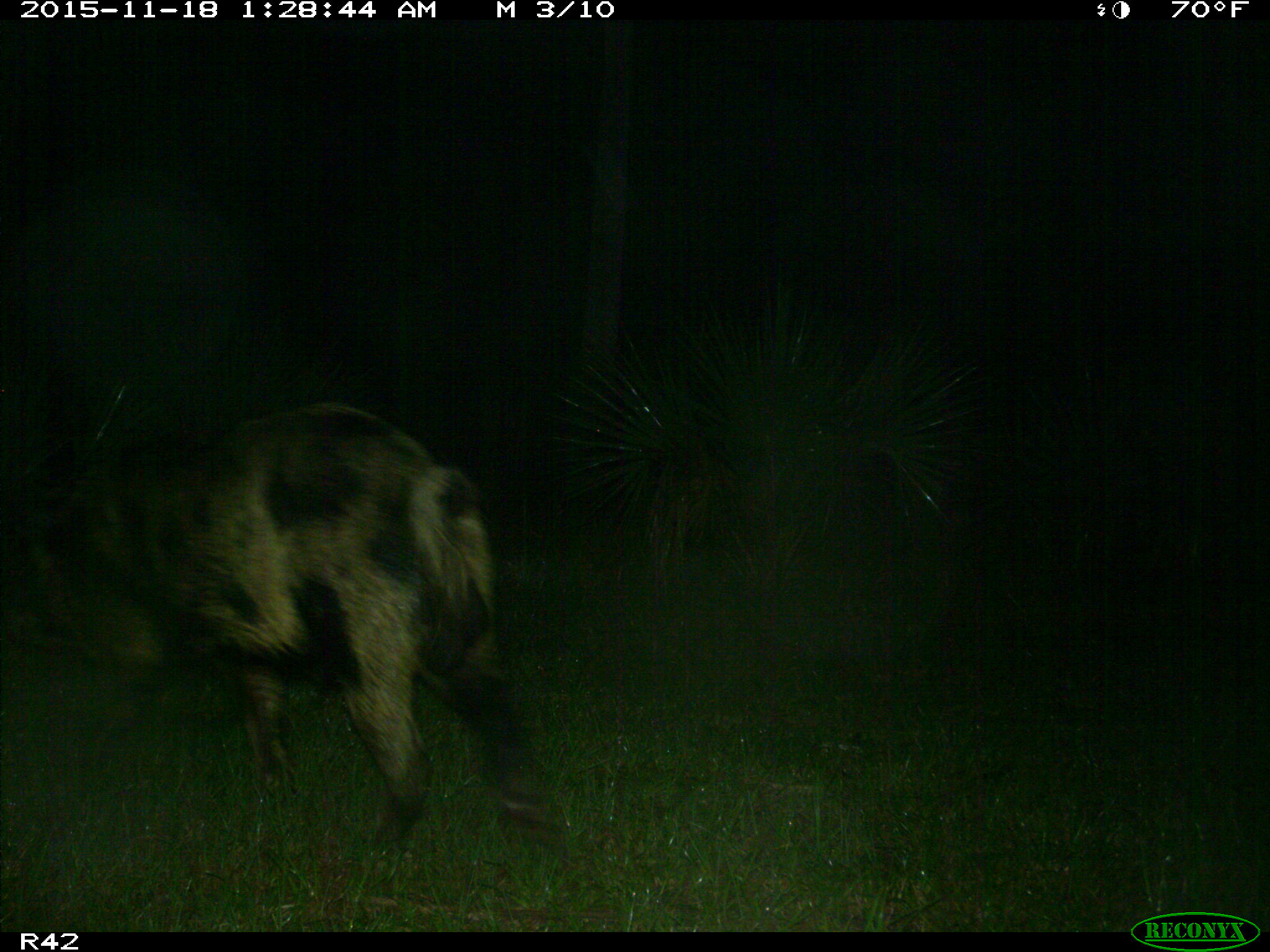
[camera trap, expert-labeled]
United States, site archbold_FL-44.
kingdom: Animalia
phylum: Chordata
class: Mammalia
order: Artiodactyla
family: Suidae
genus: Sus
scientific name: Sus scrofa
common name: wild boar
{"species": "Sus scrofa (wild boar)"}